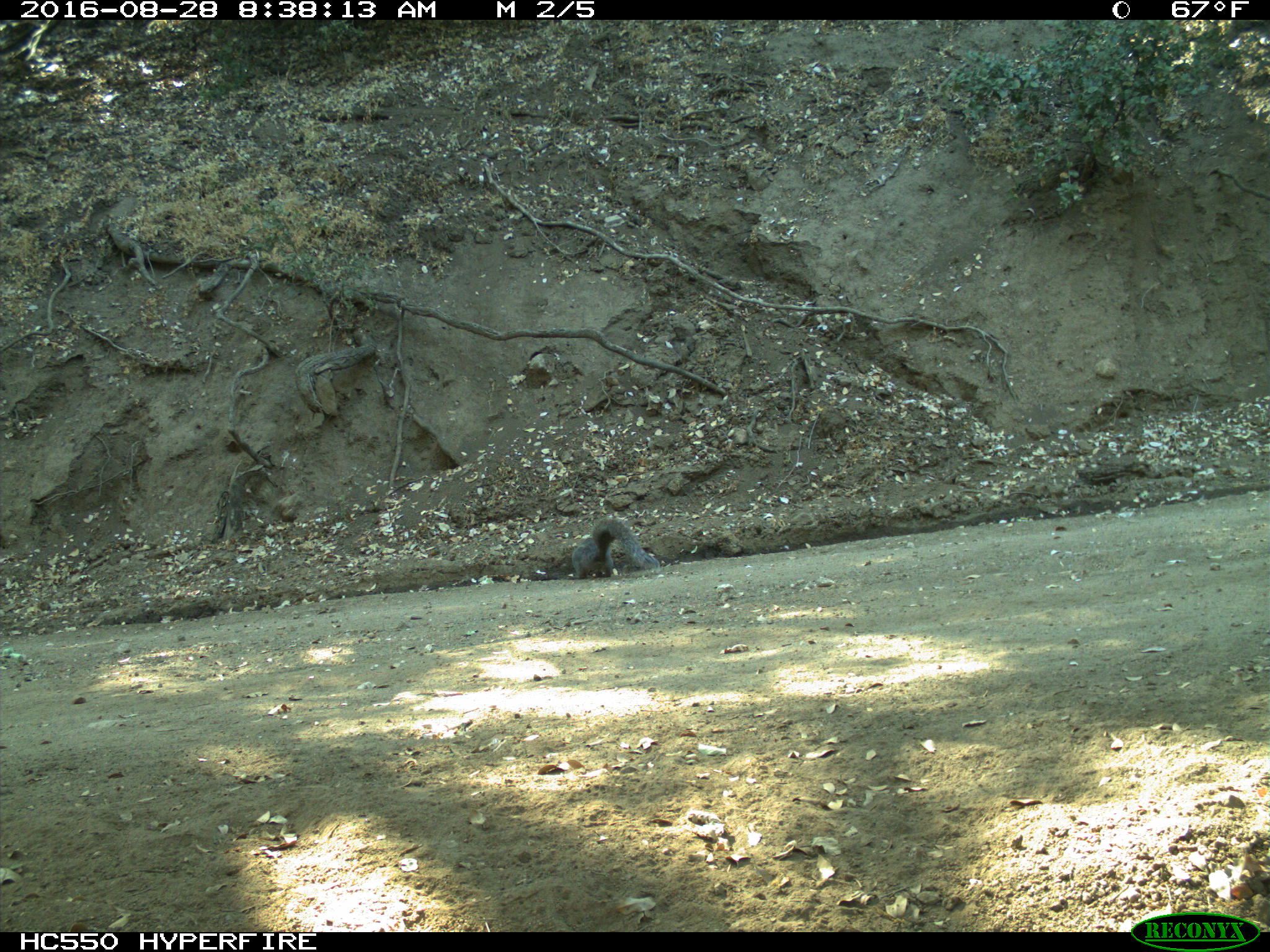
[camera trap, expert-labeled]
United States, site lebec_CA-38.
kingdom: Animalia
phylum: Chordata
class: Mammalia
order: Rodentia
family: Sciuridae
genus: Sciurus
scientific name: Sciurus carolinensis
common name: eastern gray squirrel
Sciurus carolinensis (eastern gray squirrel).